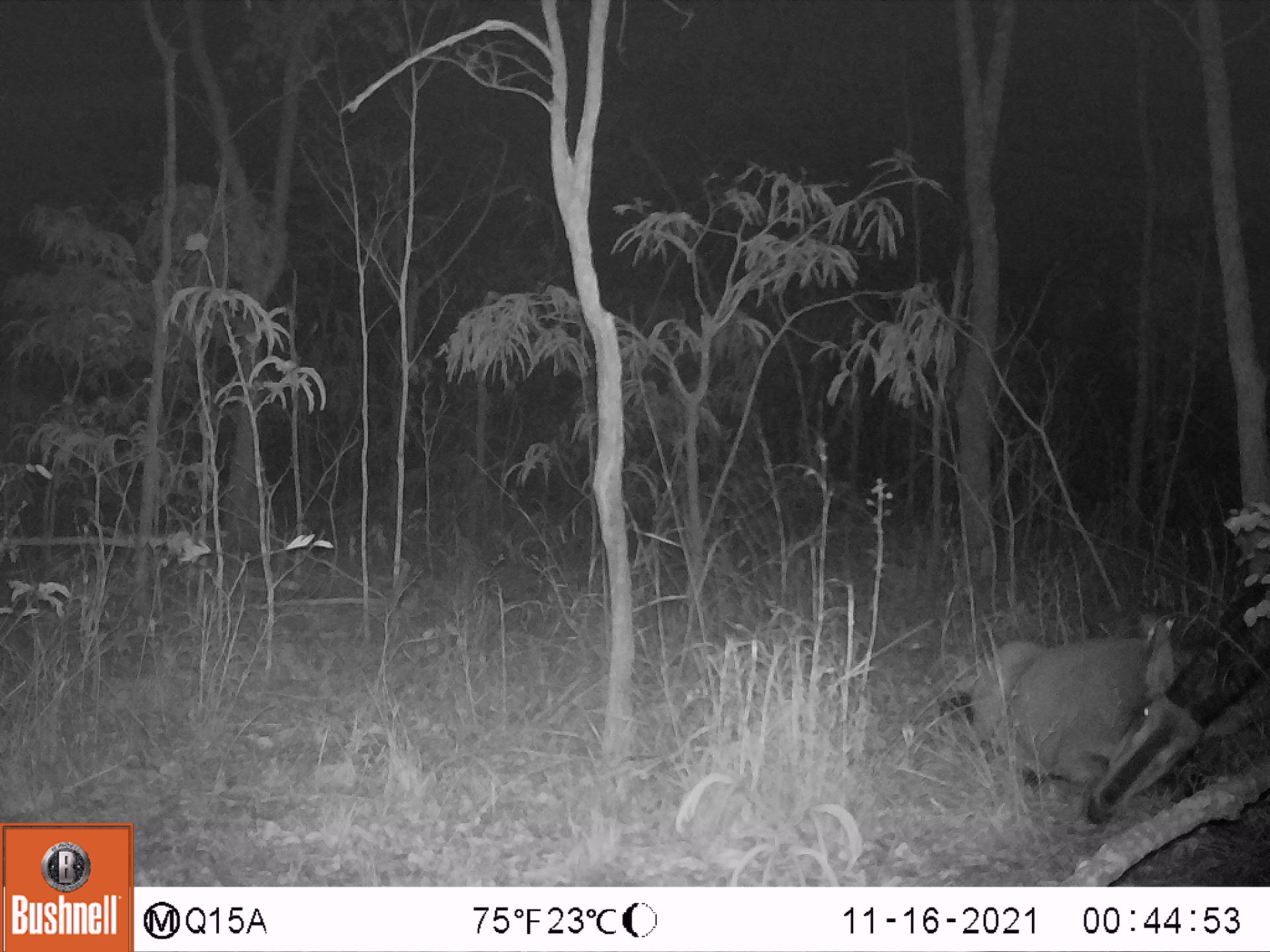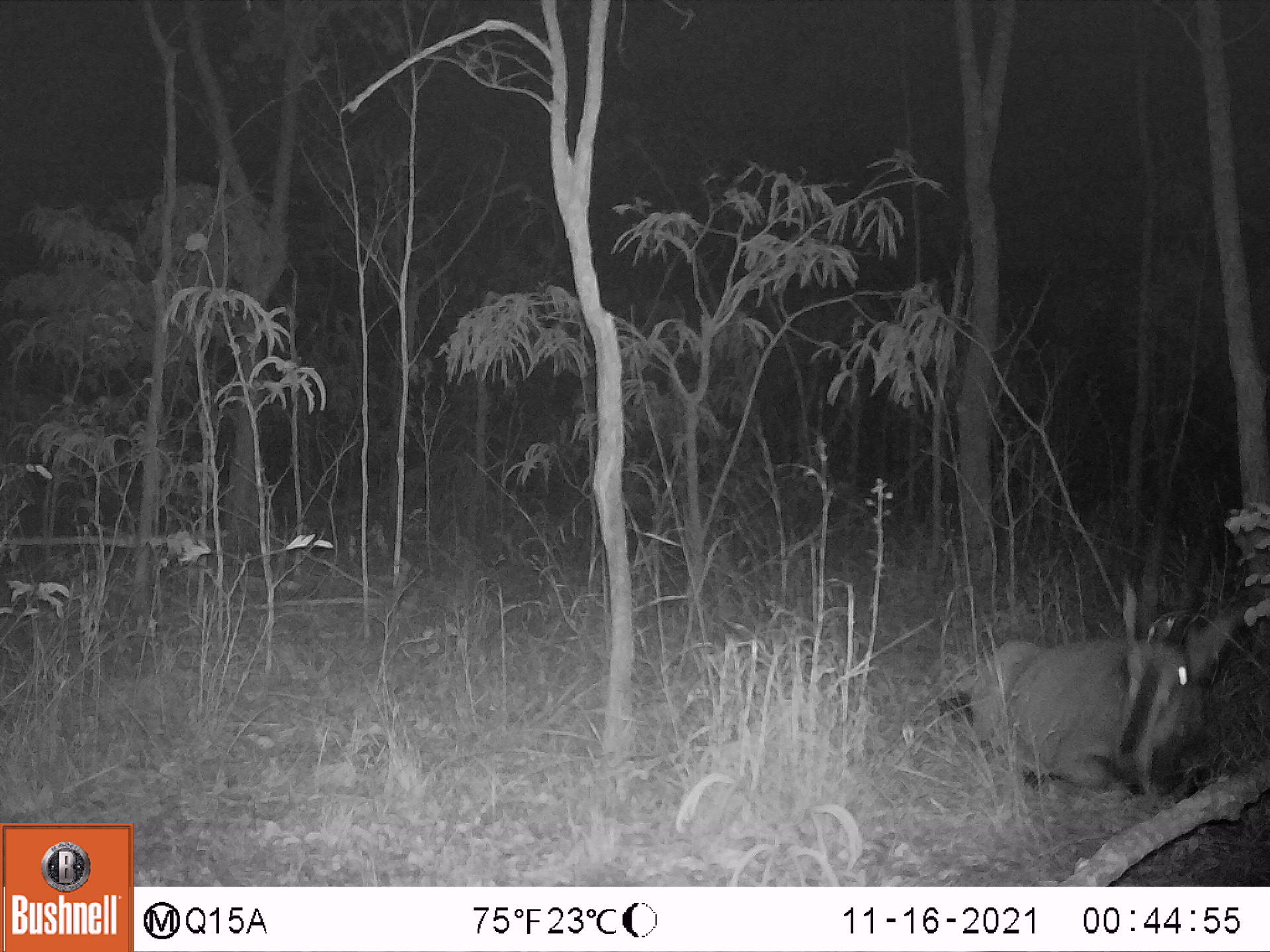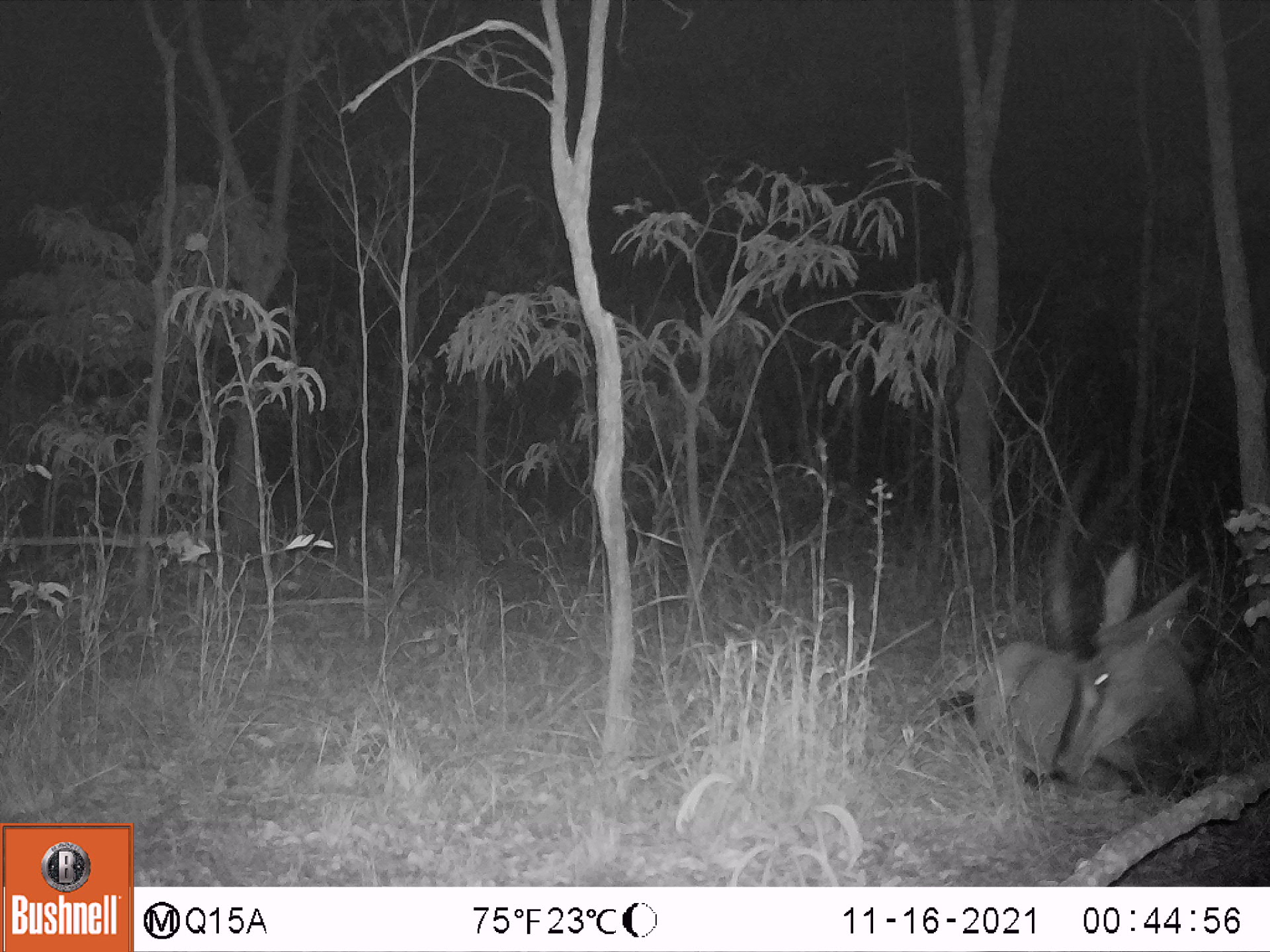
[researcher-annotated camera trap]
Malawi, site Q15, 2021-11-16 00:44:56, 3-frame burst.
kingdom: Animalia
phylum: Chordata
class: Mammalia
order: Artiodactyla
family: Bovidae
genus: Hippotragus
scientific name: Hippotragus niger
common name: sable antelope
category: sable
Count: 1.